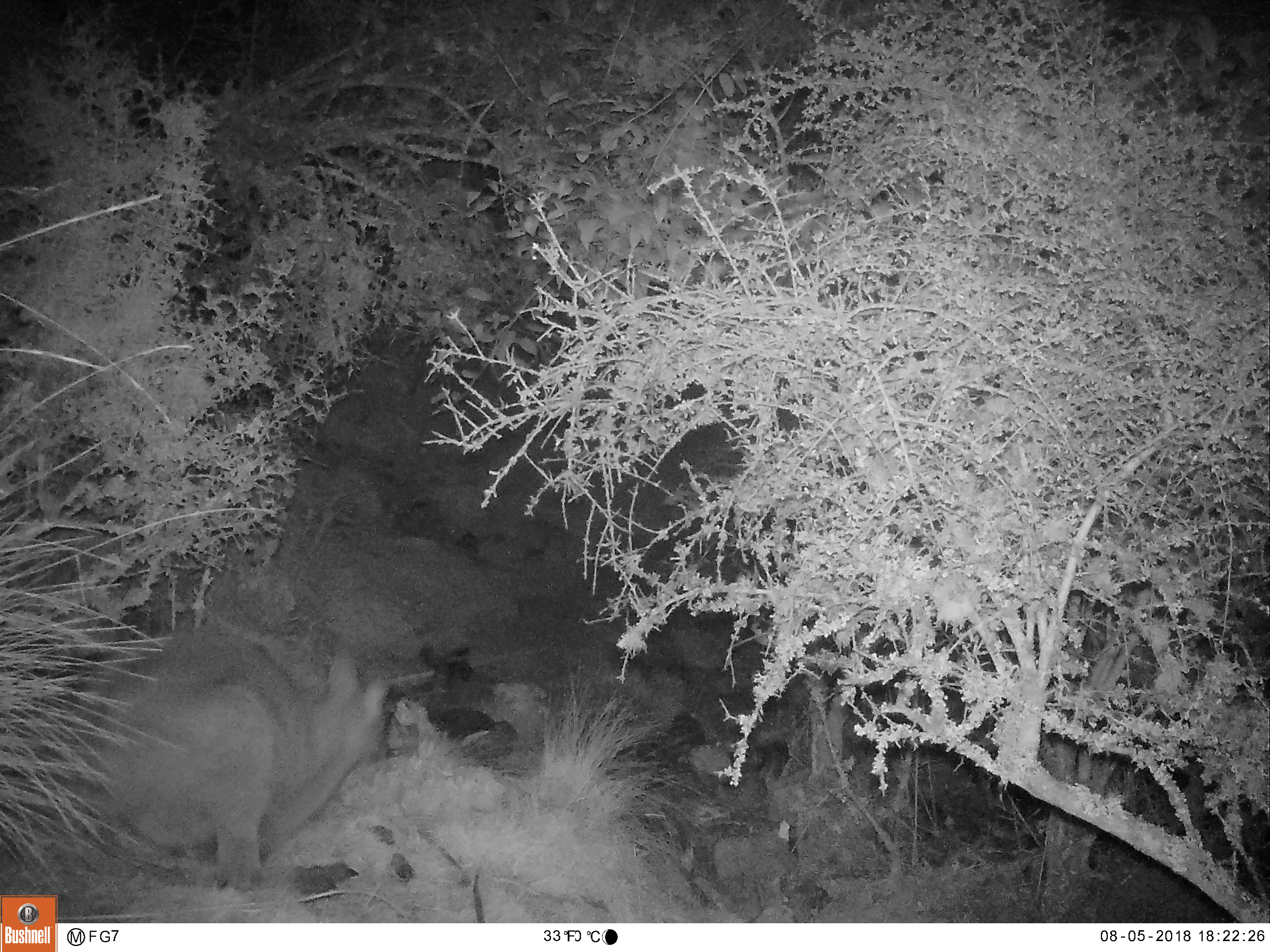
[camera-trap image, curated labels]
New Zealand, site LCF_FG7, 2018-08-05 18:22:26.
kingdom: Animalia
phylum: Chordata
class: Mammalia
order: Diprotodontia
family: Macropodidae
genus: Notamacropus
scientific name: Notamacropus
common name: wallaby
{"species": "wallaby (Notamacropus)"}